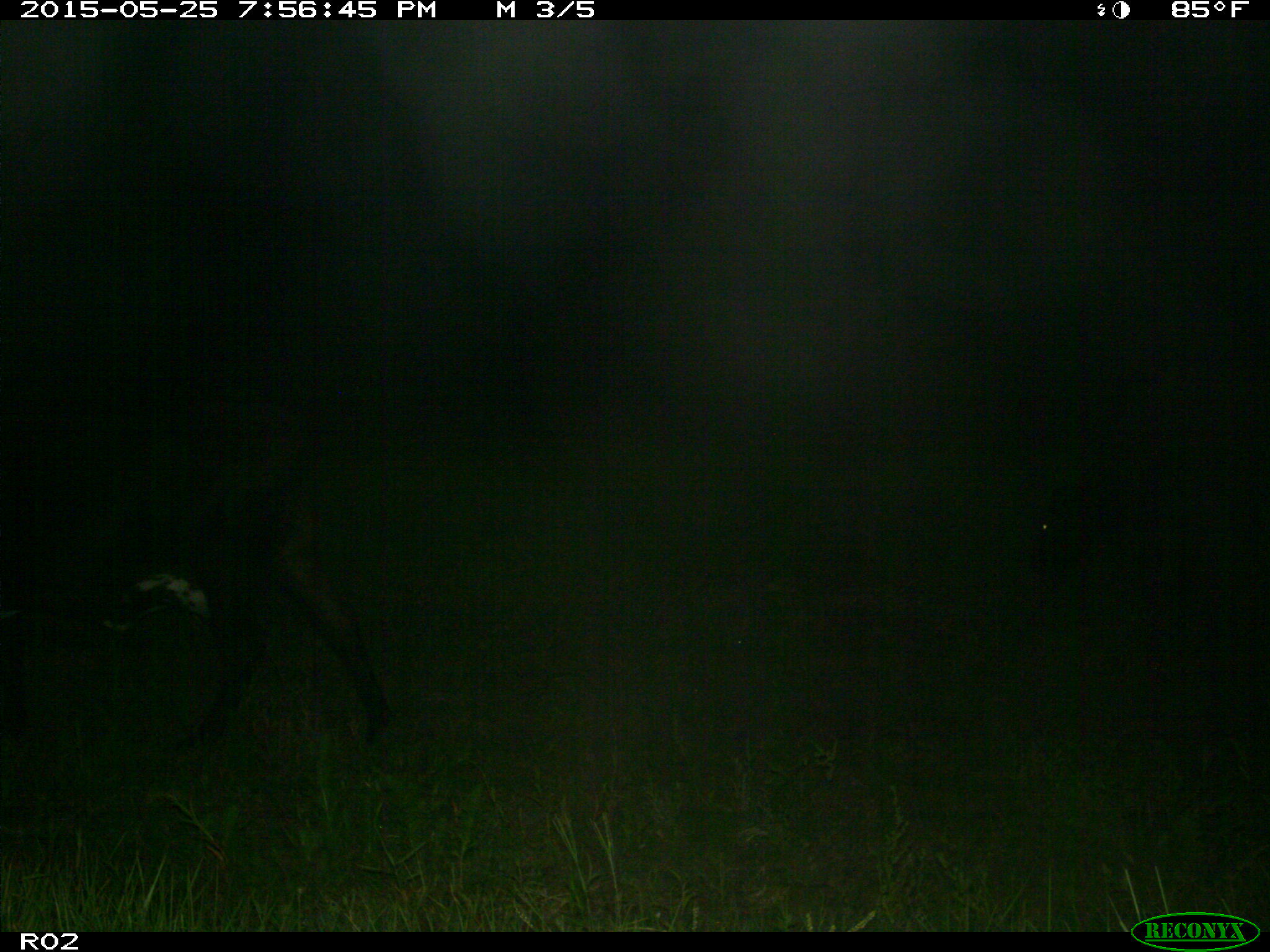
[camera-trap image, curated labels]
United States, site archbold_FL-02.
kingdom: Animalia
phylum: Chordata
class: Mammalia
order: Artiodactyla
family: Bovidae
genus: Bos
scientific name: Bos taurus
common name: domestic cow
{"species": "Bos taurus (domestic cow)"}